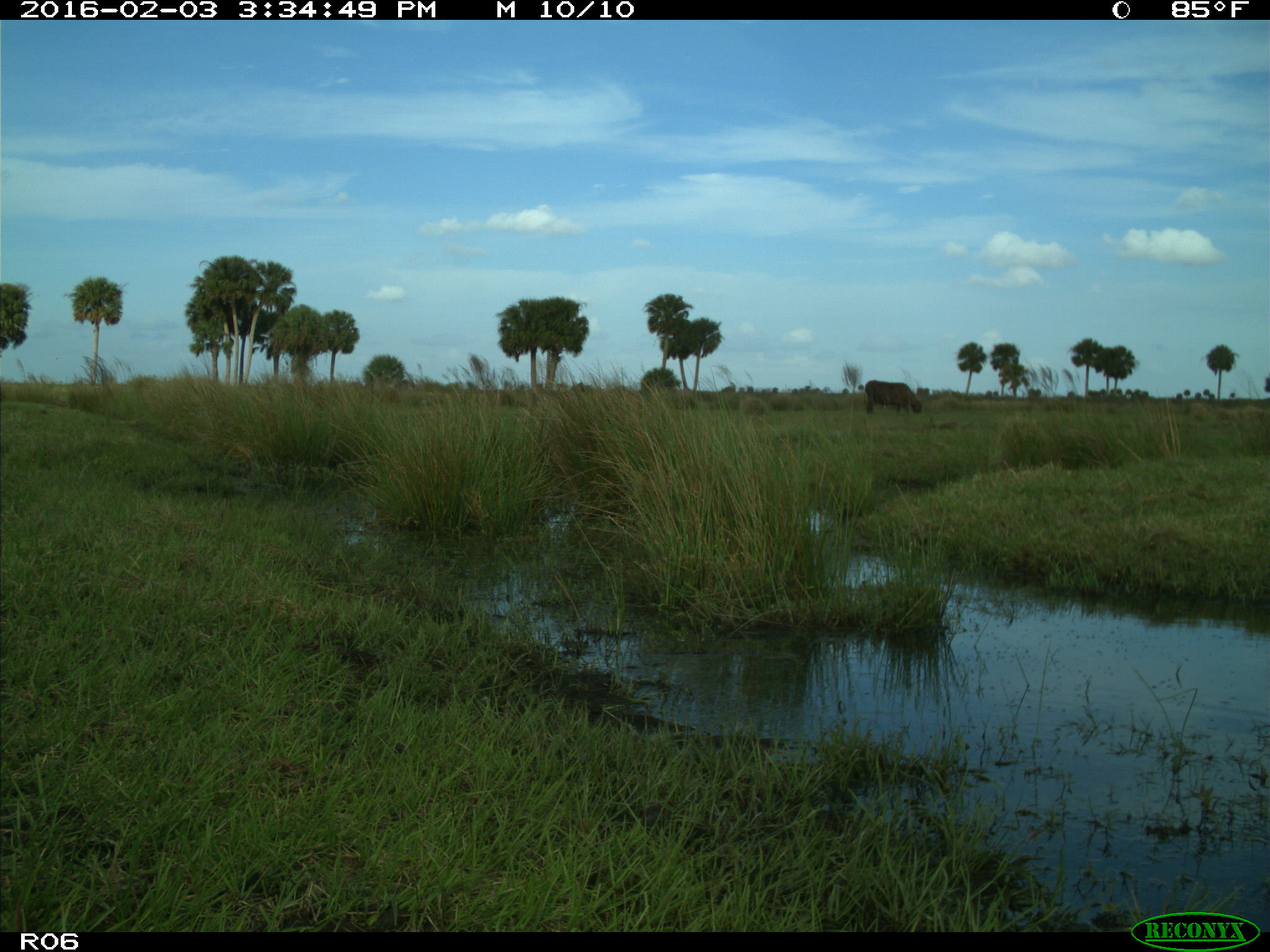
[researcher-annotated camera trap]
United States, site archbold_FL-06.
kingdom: Animalia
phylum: Chordata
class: Mammalia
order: Artiodactyla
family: Bovidae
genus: Bos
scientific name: Bos taurus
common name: domestic cow